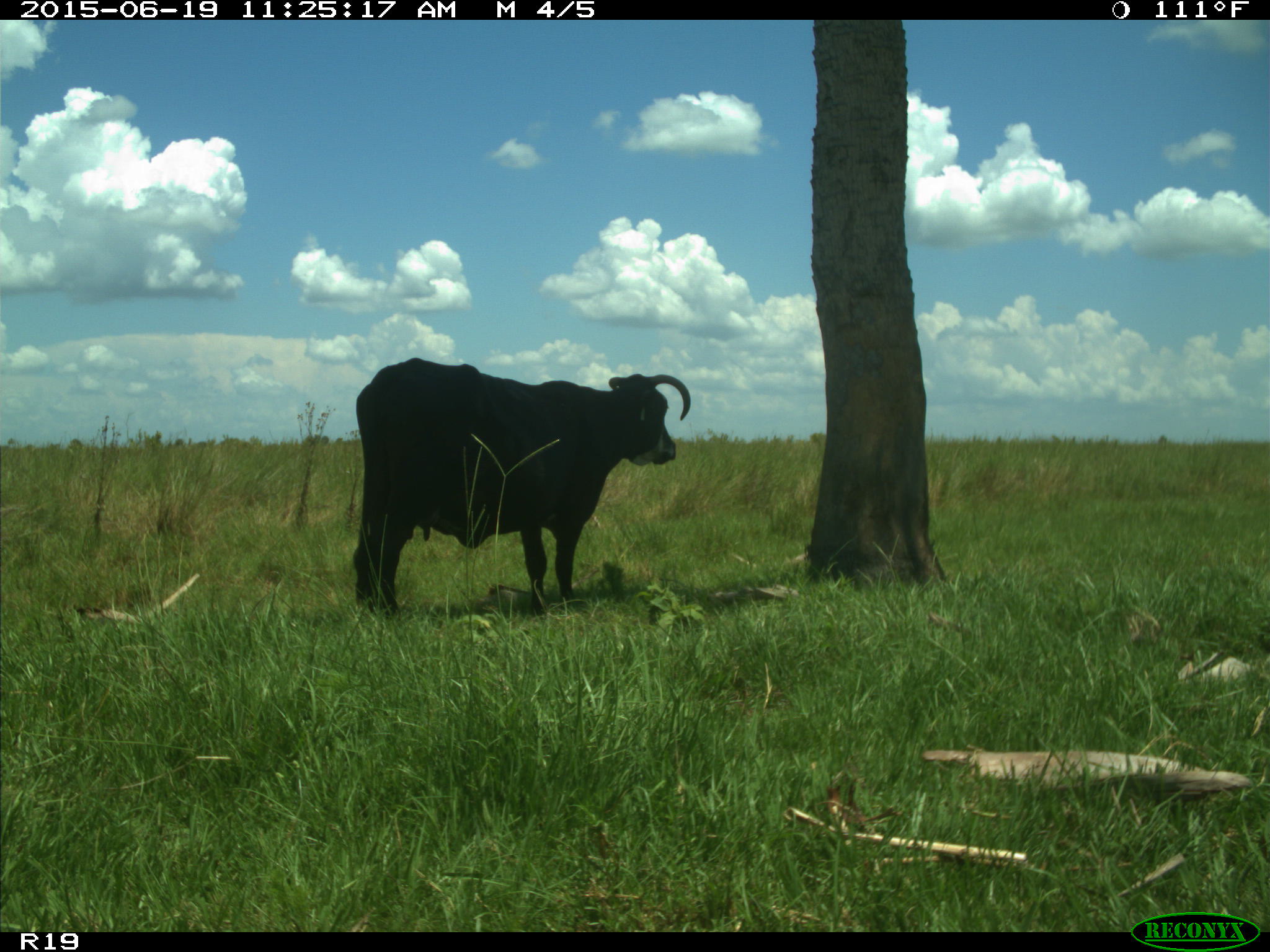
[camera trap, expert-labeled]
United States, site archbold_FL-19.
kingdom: Animalia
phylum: Chordata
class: Mammalia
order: Artiodactyla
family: Bovidae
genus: Bos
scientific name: Bos taurus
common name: domestic cow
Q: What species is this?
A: Bos taurus (domestic cow).